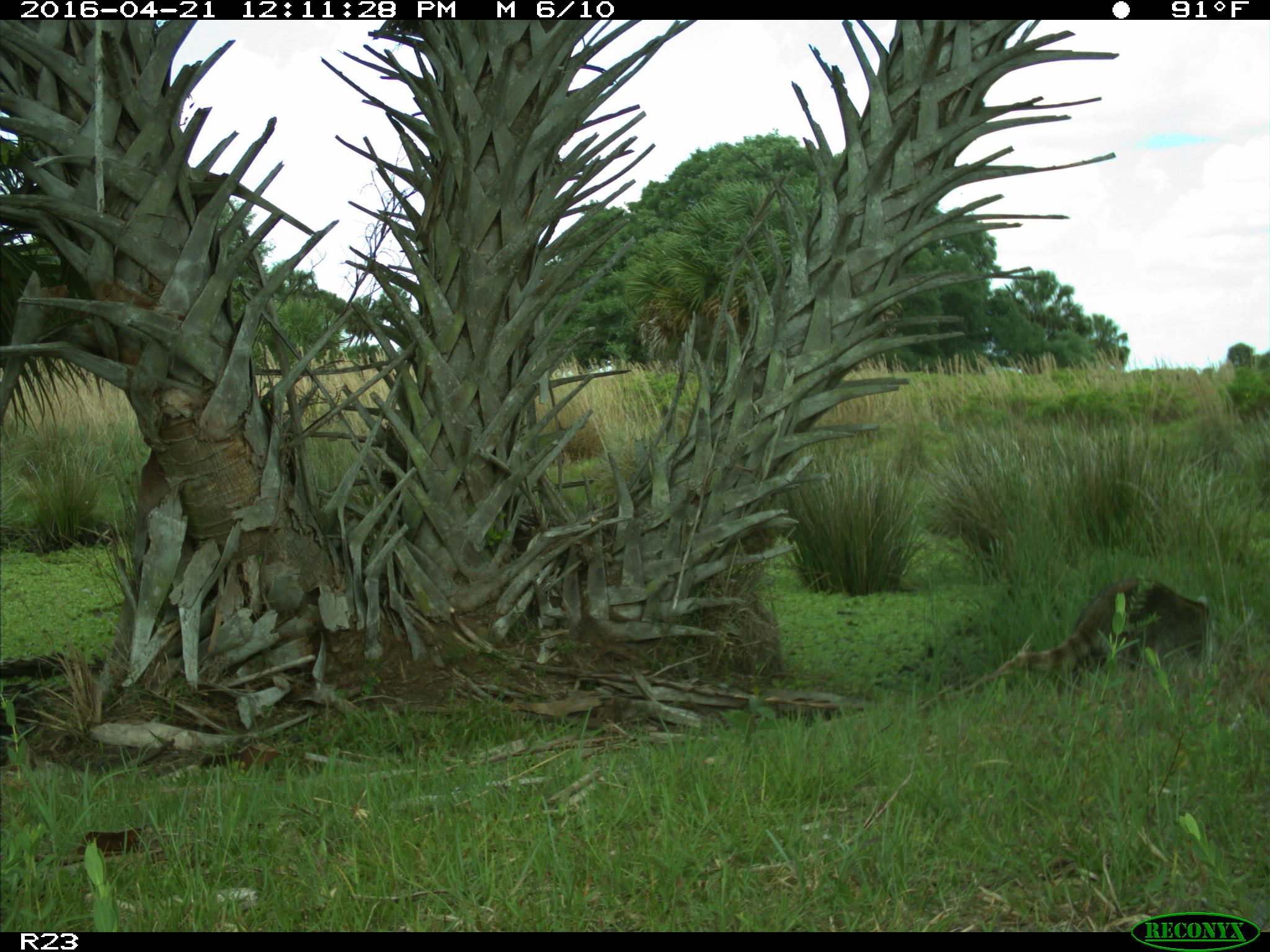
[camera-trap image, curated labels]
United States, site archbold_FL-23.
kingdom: Animalia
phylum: Chordata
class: Mammalia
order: Carnivora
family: Procyonidae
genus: Procyon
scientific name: Procyon lotor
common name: common raccoon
Procyon lotor (common raccoon).